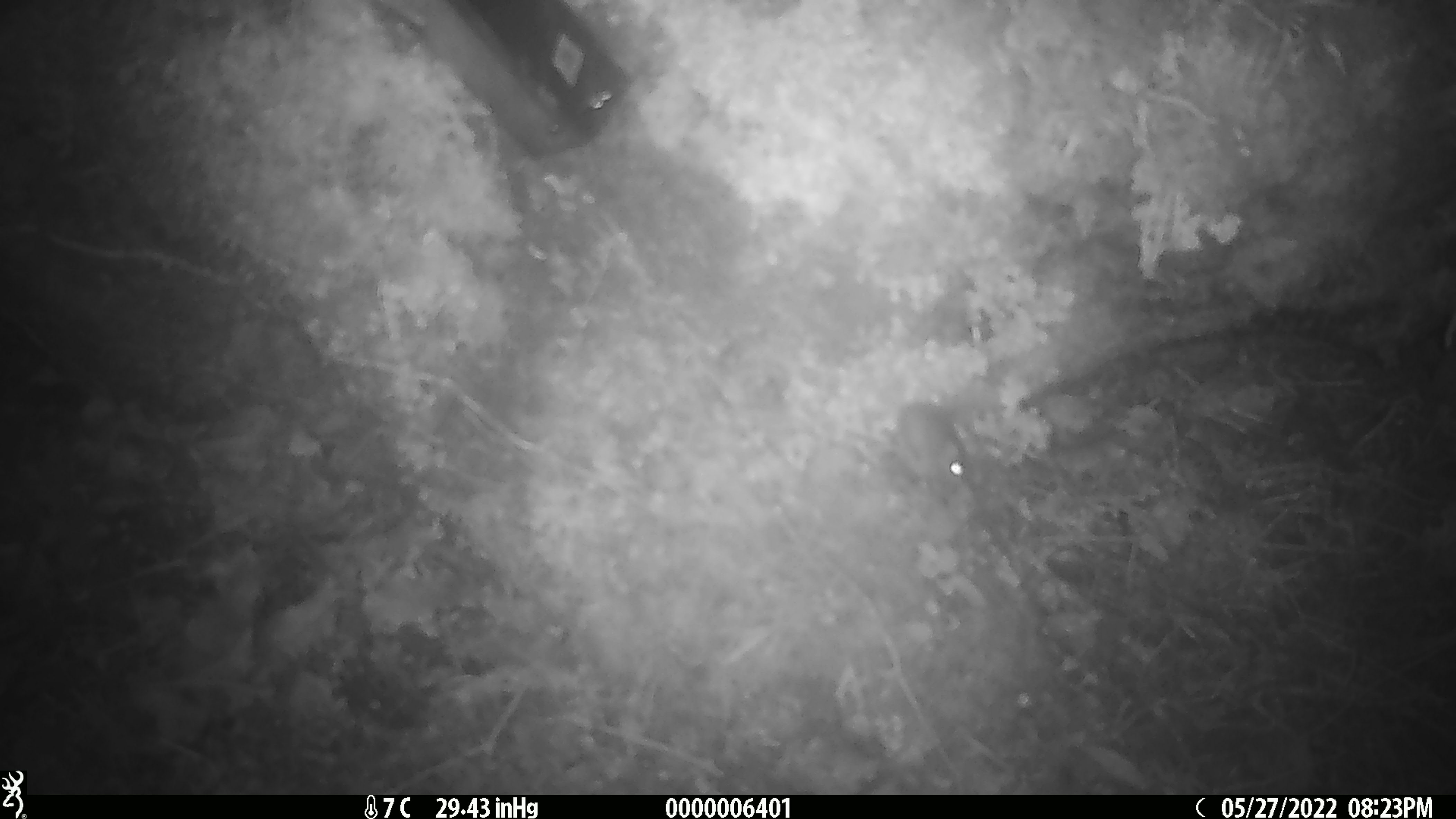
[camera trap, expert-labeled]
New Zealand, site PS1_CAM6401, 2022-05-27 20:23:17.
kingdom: Animalia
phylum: Chordata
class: Mammalia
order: Rodentia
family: Muridae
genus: Mus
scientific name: Mus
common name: mouse